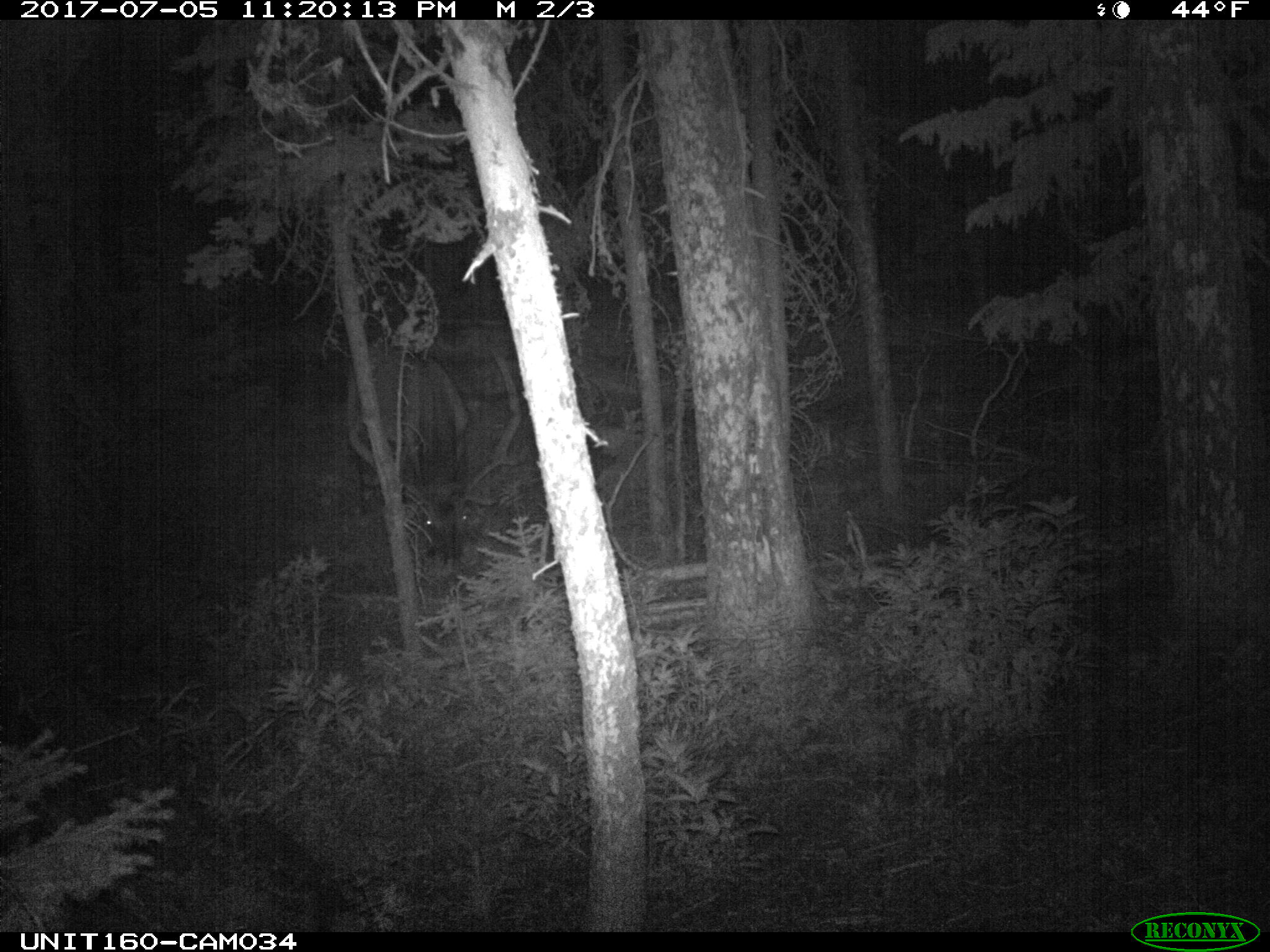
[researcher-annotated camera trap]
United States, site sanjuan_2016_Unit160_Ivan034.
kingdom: Animalia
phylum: Chordata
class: Mammalia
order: Artiodactyla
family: Cervidae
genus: Cervus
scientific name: Cervus elaphus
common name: red deer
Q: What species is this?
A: Cervus elaphus (red deer).